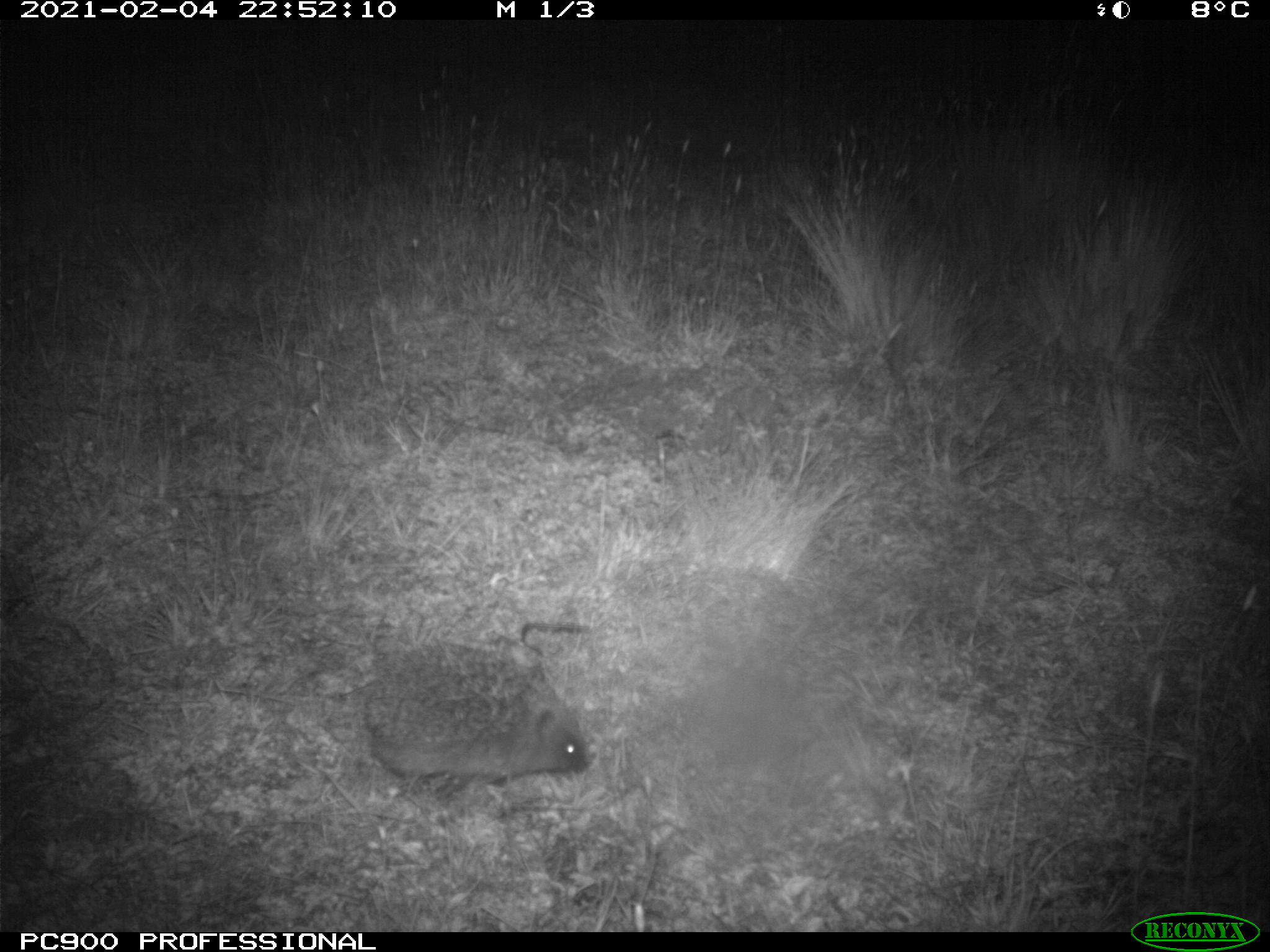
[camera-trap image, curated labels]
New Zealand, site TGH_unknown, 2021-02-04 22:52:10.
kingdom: Animalia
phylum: Chordata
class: Mammalia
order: Eulipotyphla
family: Erinaceidae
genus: Erinaceus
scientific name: Erinaceus europaeus europaeus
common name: european hedgehog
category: hedgehog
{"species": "hedgehog (european hedgehog) (Erinaceus europaeus europaeus)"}